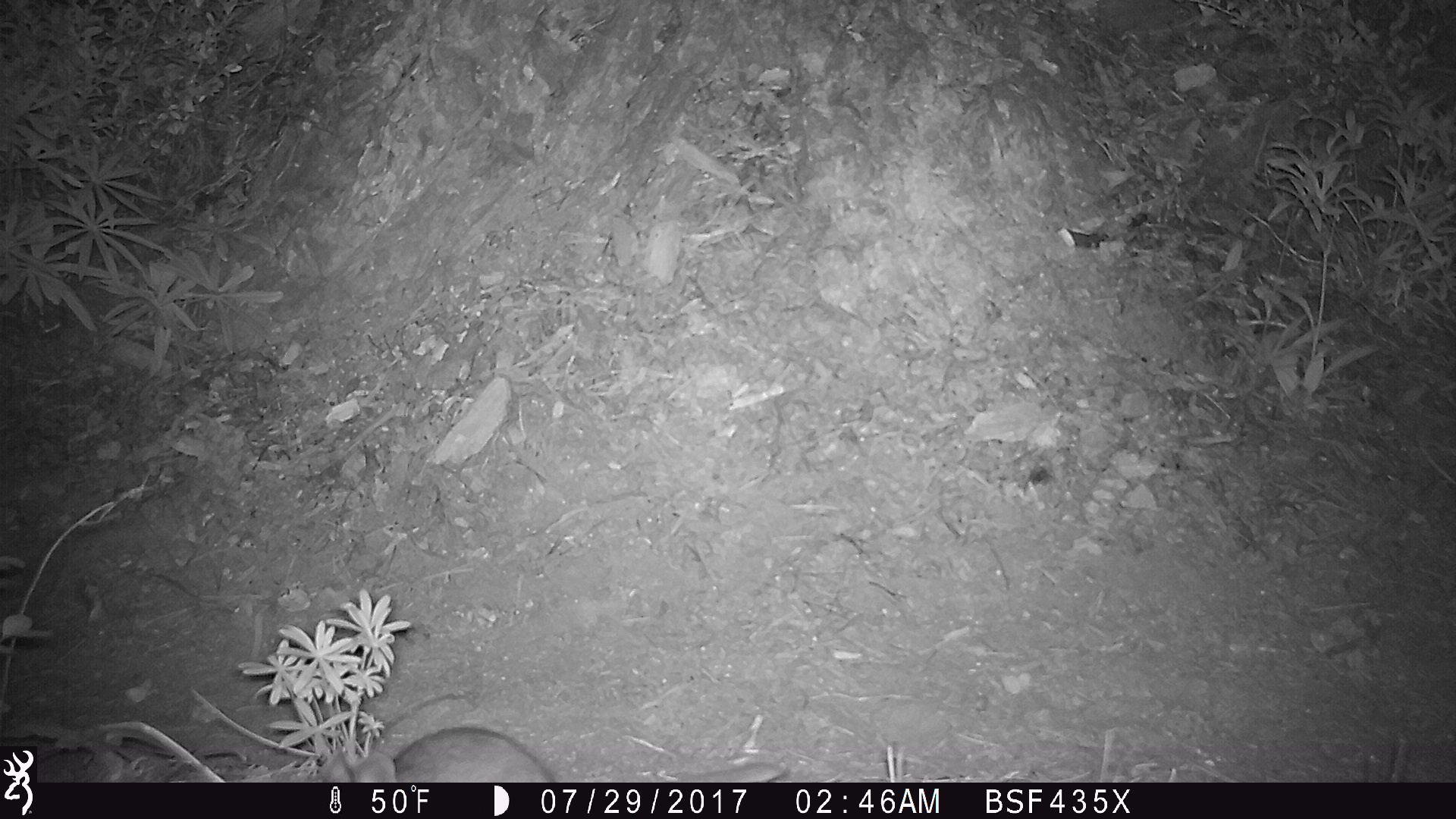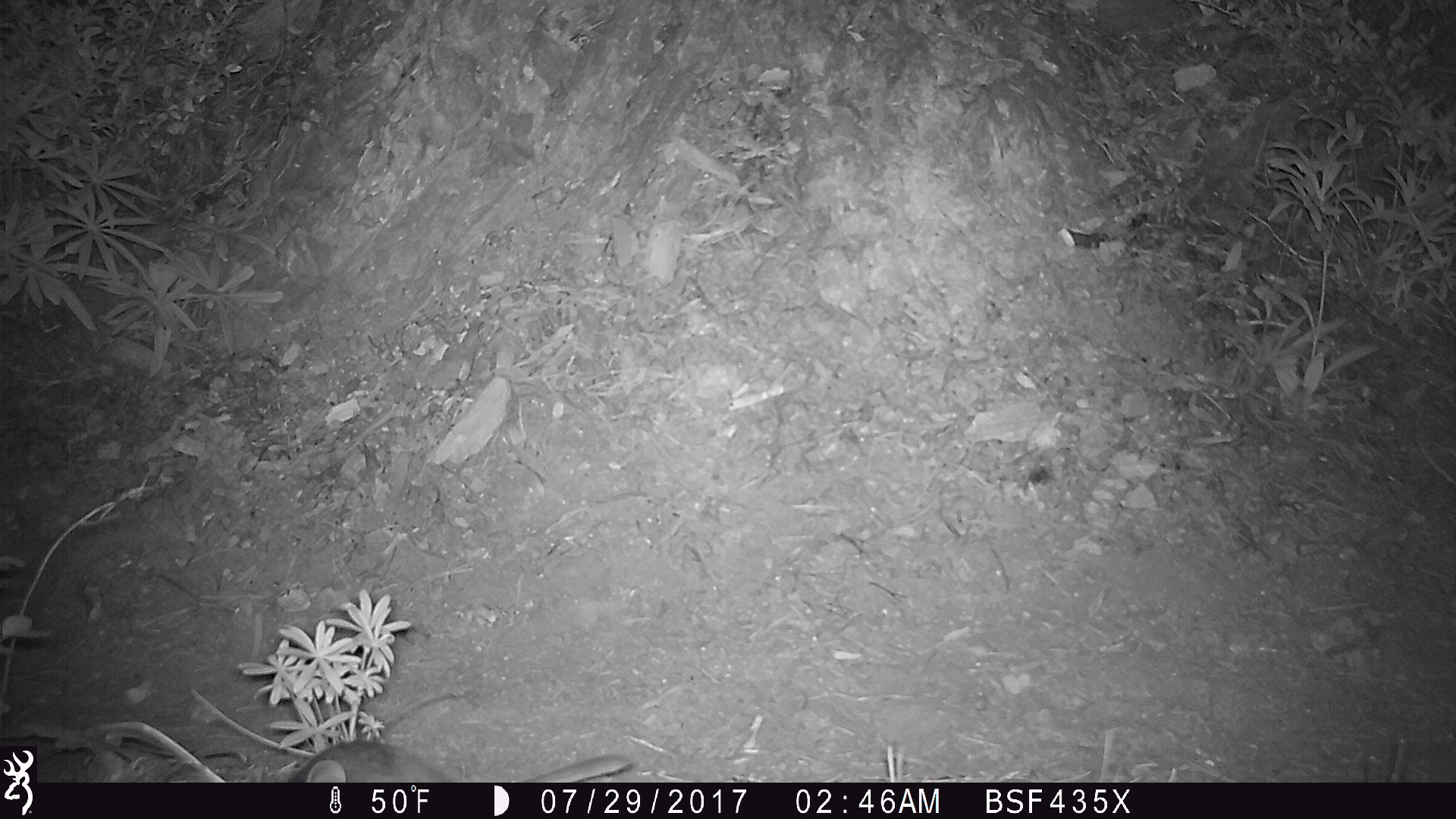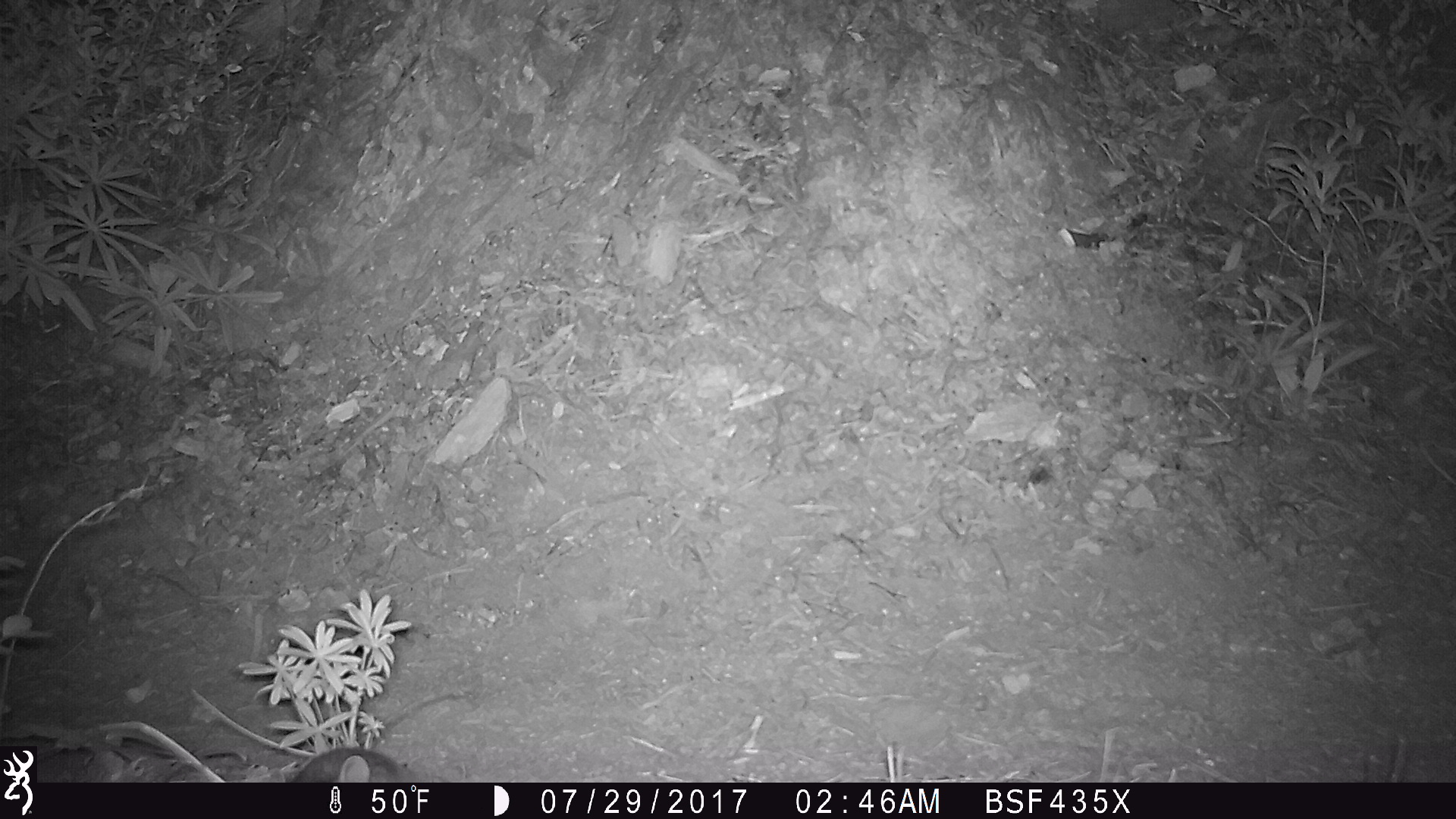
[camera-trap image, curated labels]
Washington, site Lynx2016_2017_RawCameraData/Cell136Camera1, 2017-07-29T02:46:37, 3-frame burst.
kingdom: Animalia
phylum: Chordata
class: Mammalia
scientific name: Mammalia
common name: small mammal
Small mammal (Mammalia). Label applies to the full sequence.